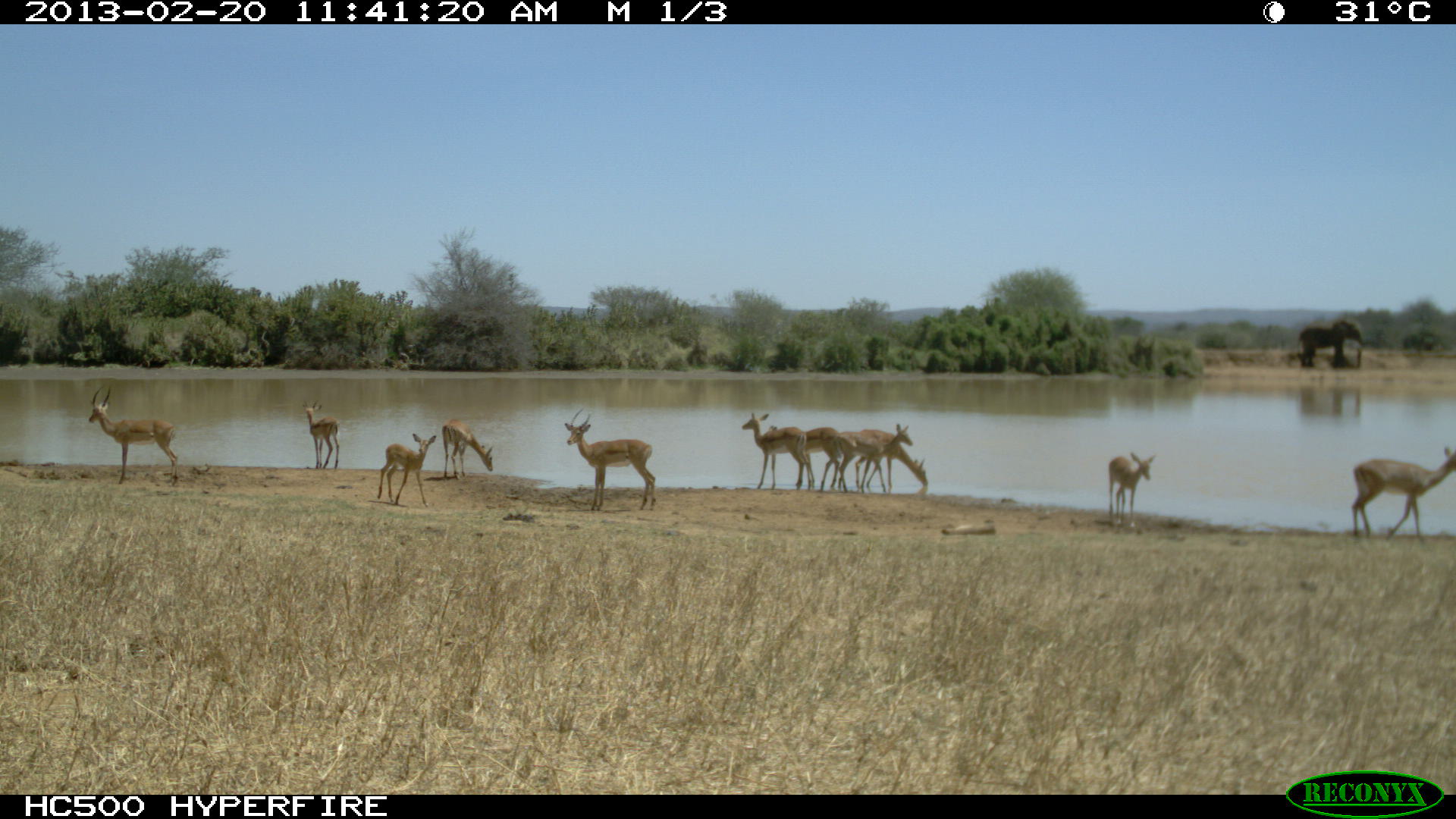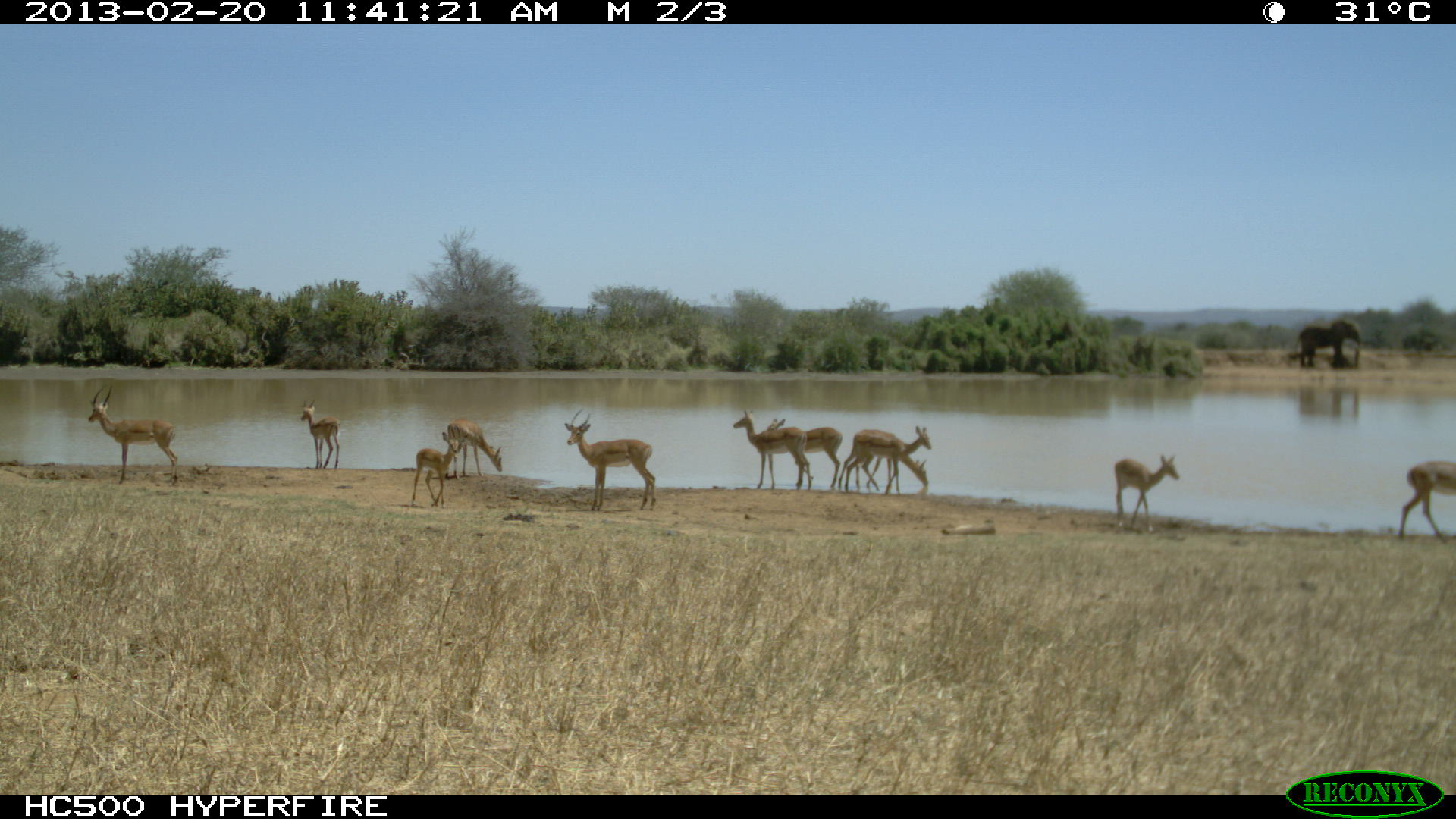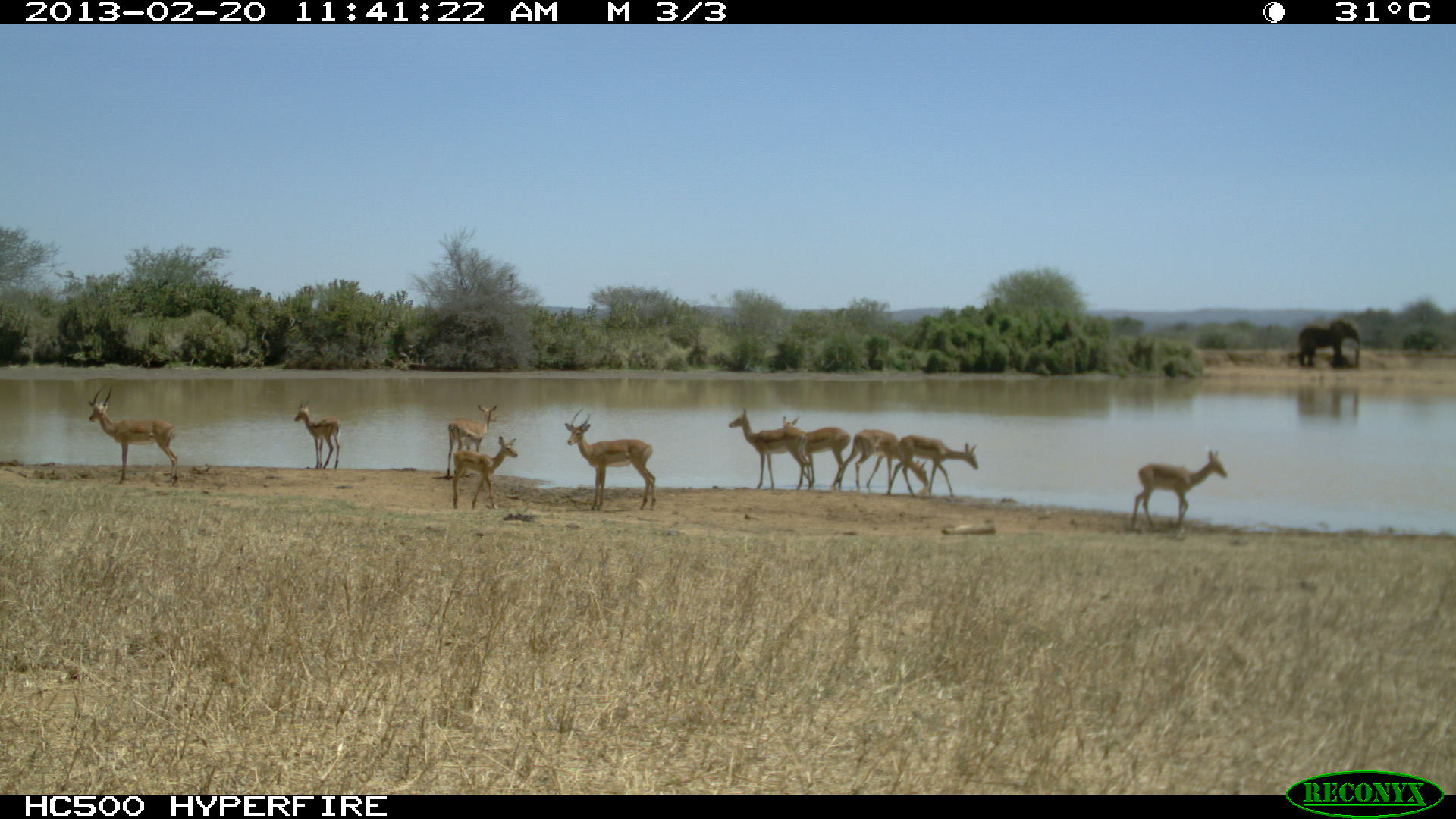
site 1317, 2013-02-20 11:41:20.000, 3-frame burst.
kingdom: Animalia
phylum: Chordata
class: Mammalia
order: Artiodactyla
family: Bovidae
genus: Aepyceros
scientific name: Aepyceros melampus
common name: impala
Aepyceros melampus (impala), count 11.